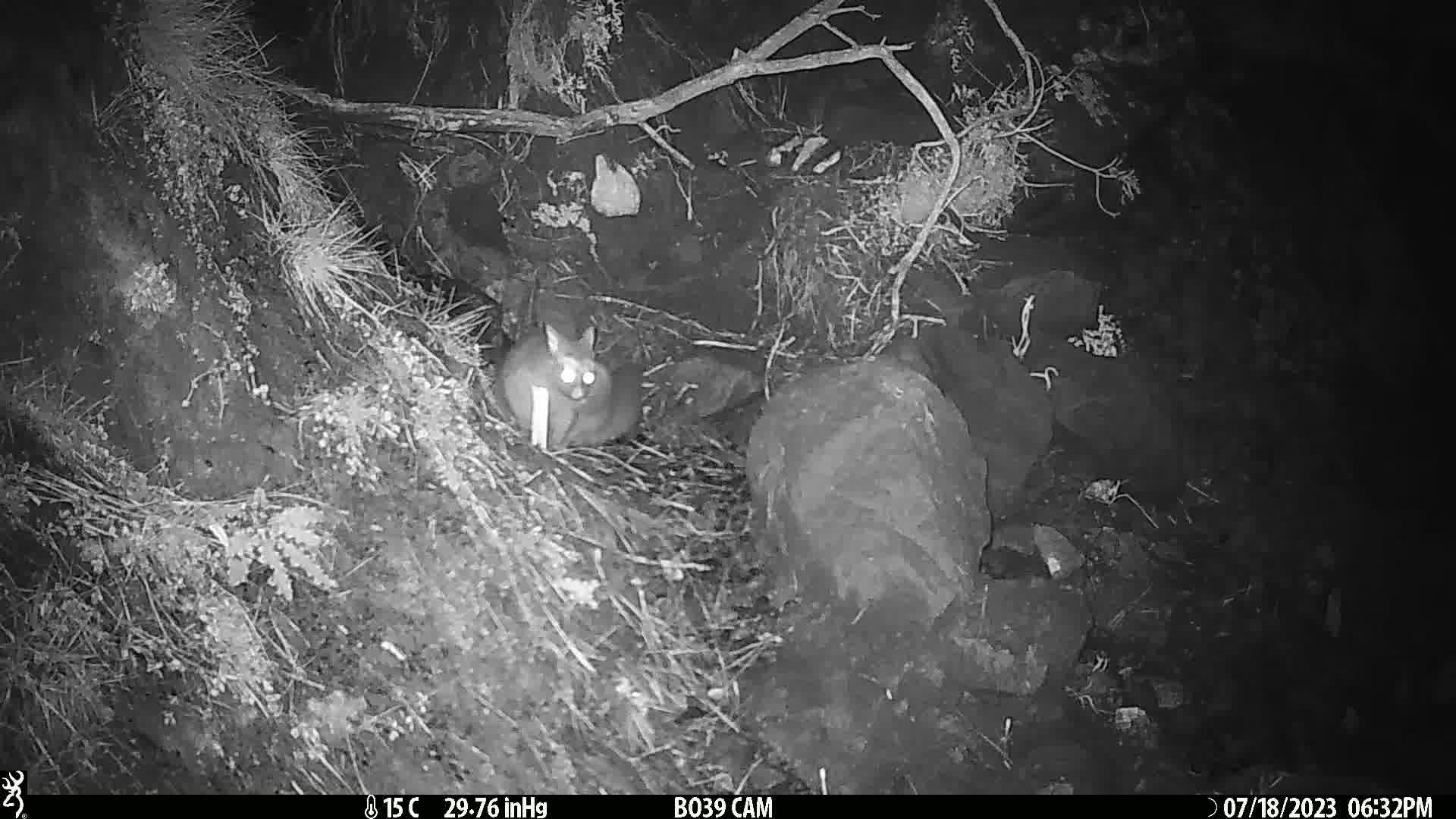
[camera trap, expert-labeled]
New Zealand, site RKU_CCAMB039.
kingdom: Animalia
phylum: Chordata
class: Mammalia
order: Diprotodontia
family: Phalangeridae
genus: Trichosurus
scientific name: Trichosurus vulpecula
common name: common brushtail possum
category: possum